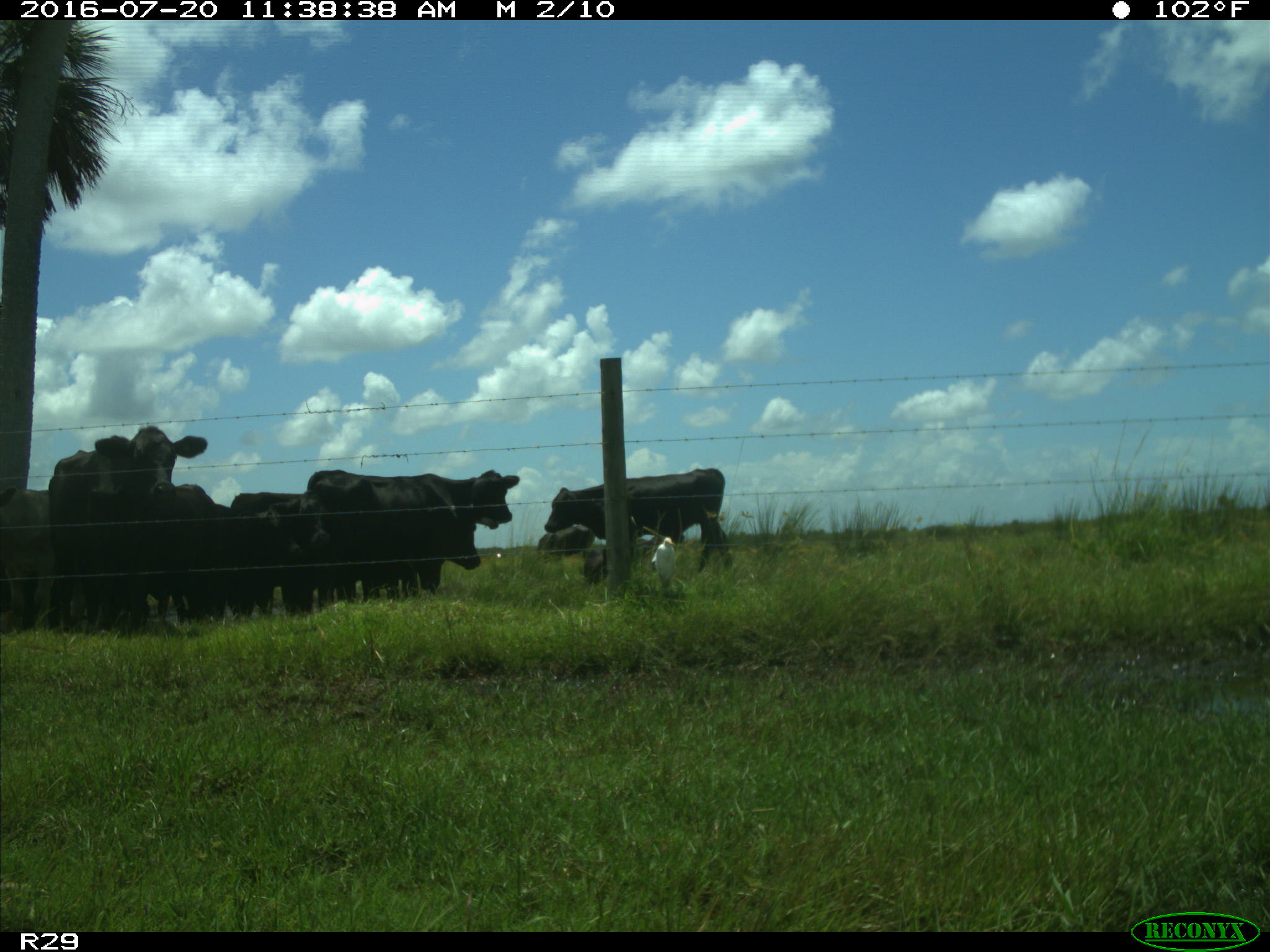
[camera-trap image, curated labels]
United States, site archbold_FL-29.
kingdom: Animalia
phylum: Chordata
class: Mammalia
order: Artiodactyla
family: Bovidae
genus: Bos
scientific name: Bos taurus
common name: domestic cow